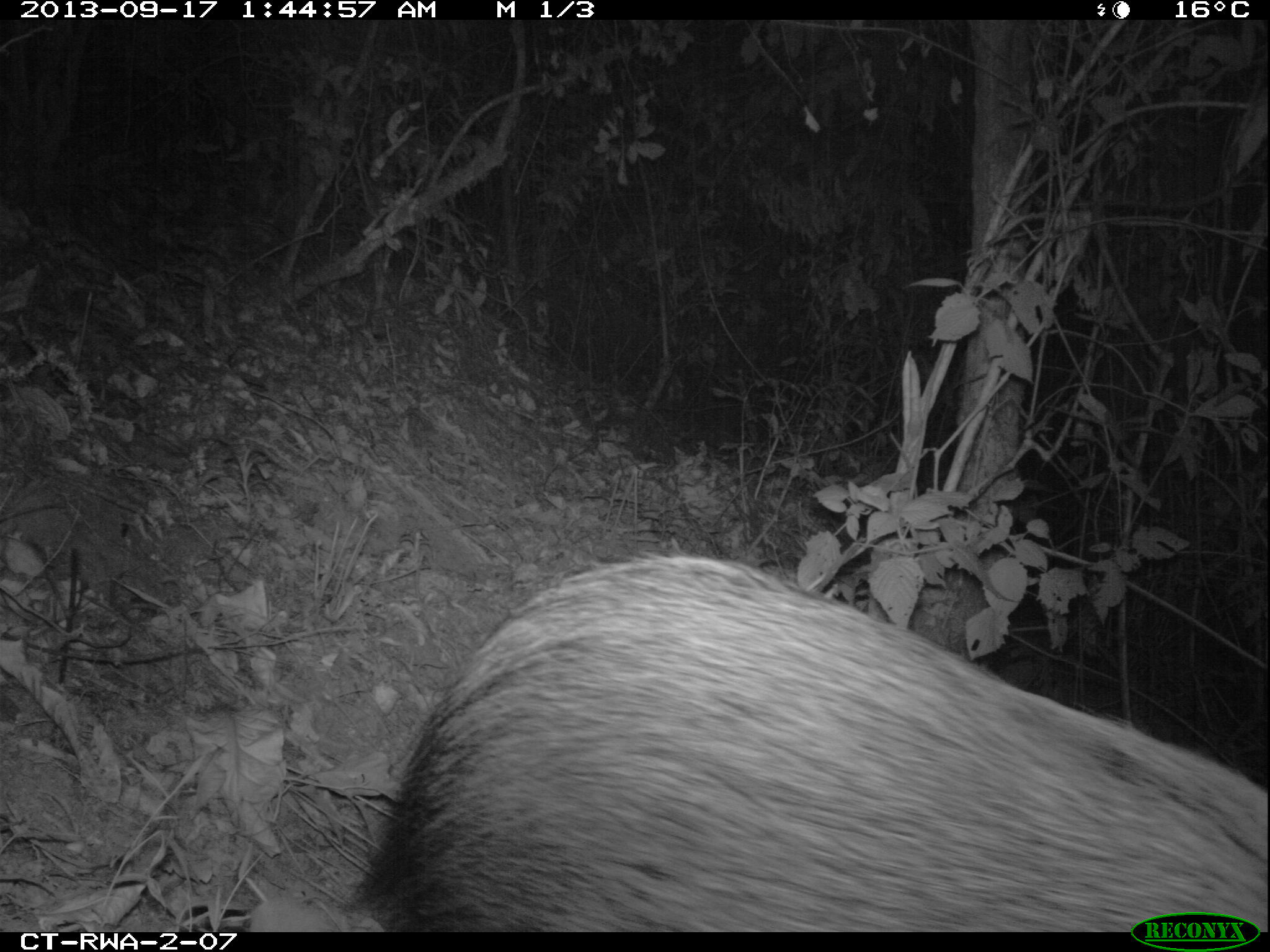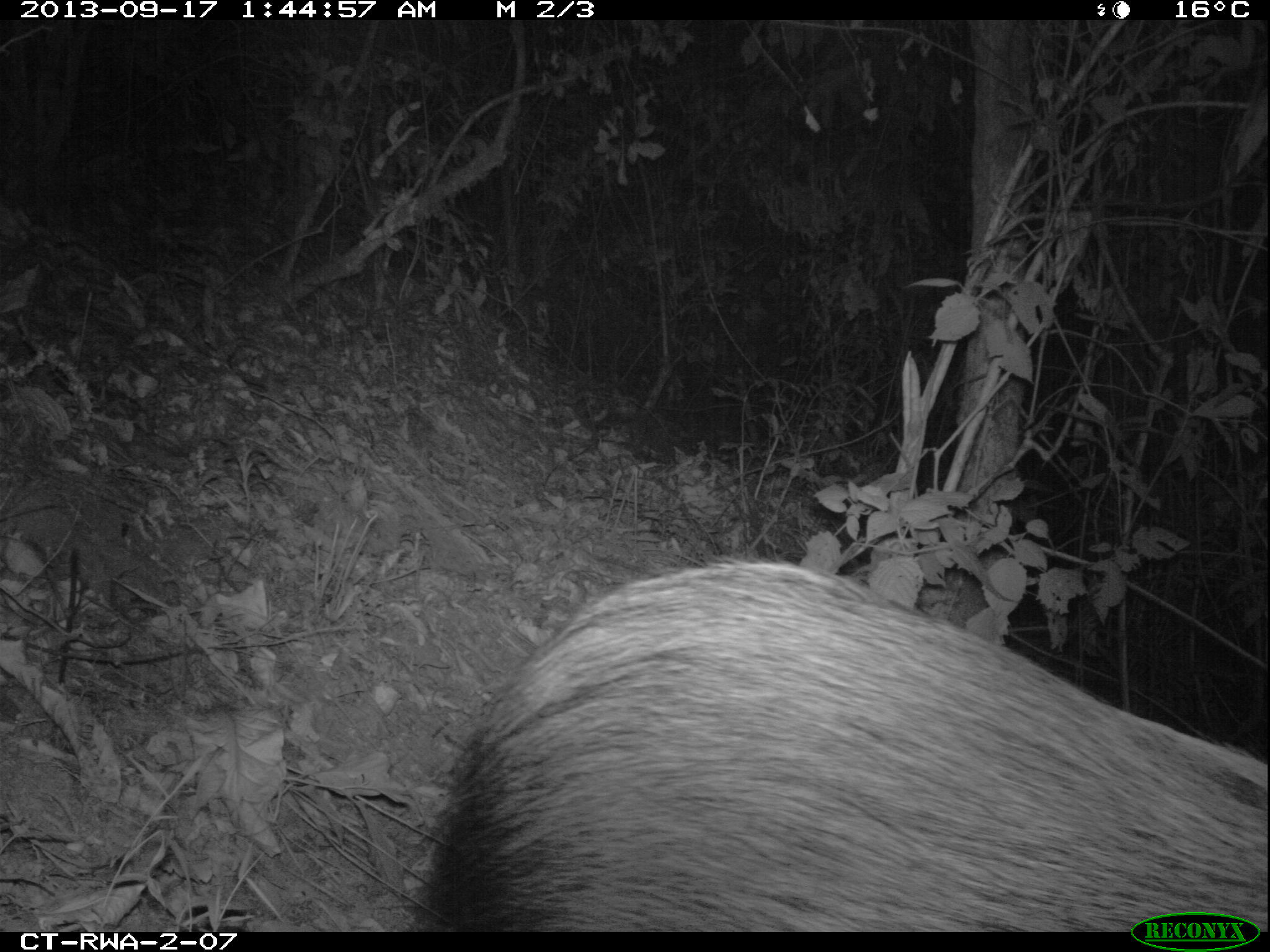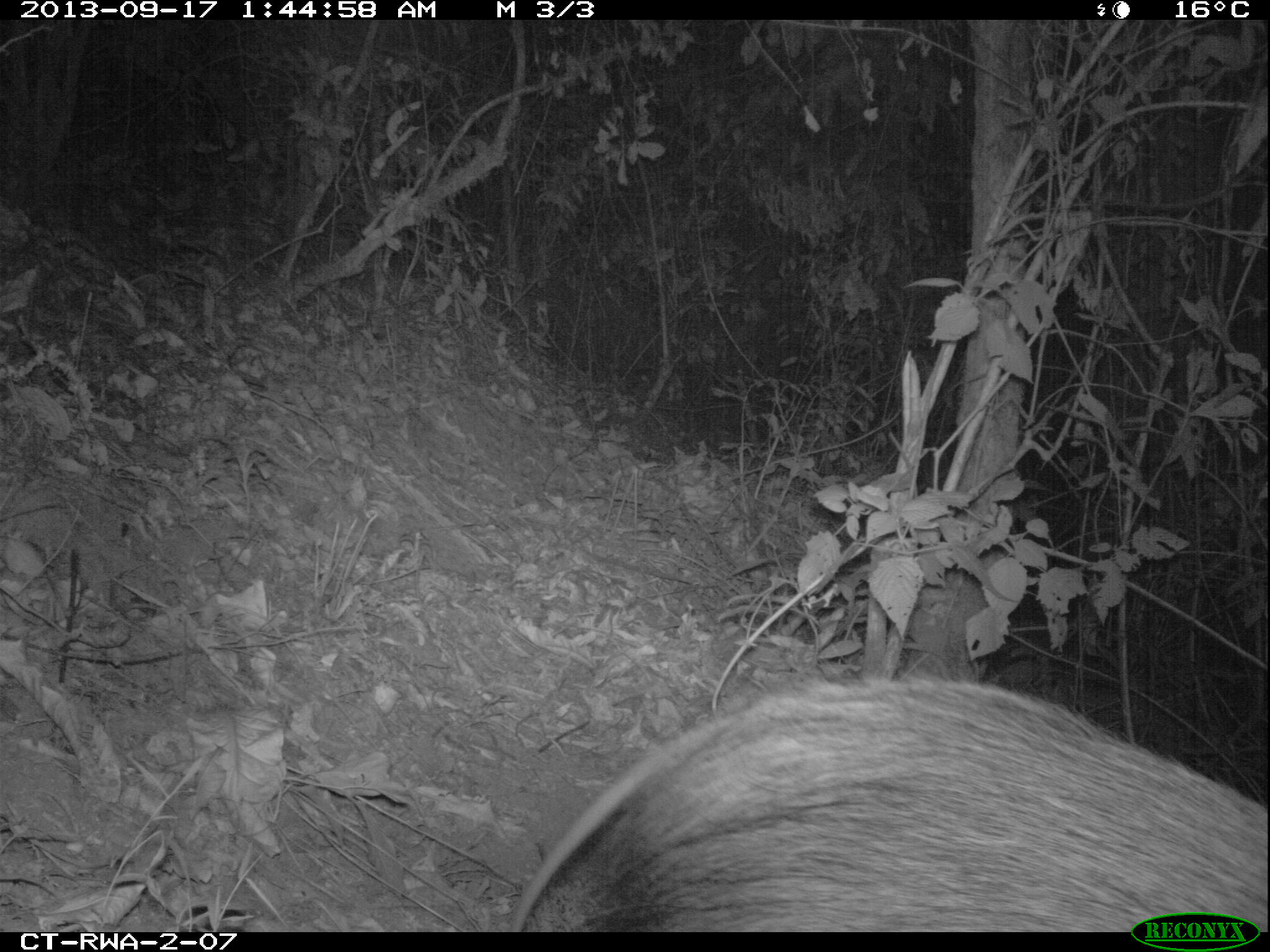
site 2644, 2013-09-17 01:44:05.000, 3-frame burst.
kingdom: Animalia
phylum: Chordata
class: Mammalia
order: Artiodactyla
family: Suidae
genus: Potamochoerus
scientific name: Potamochoerus larvatus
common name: bushpig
Potamochoerus larvatus (bushpig), count 2.